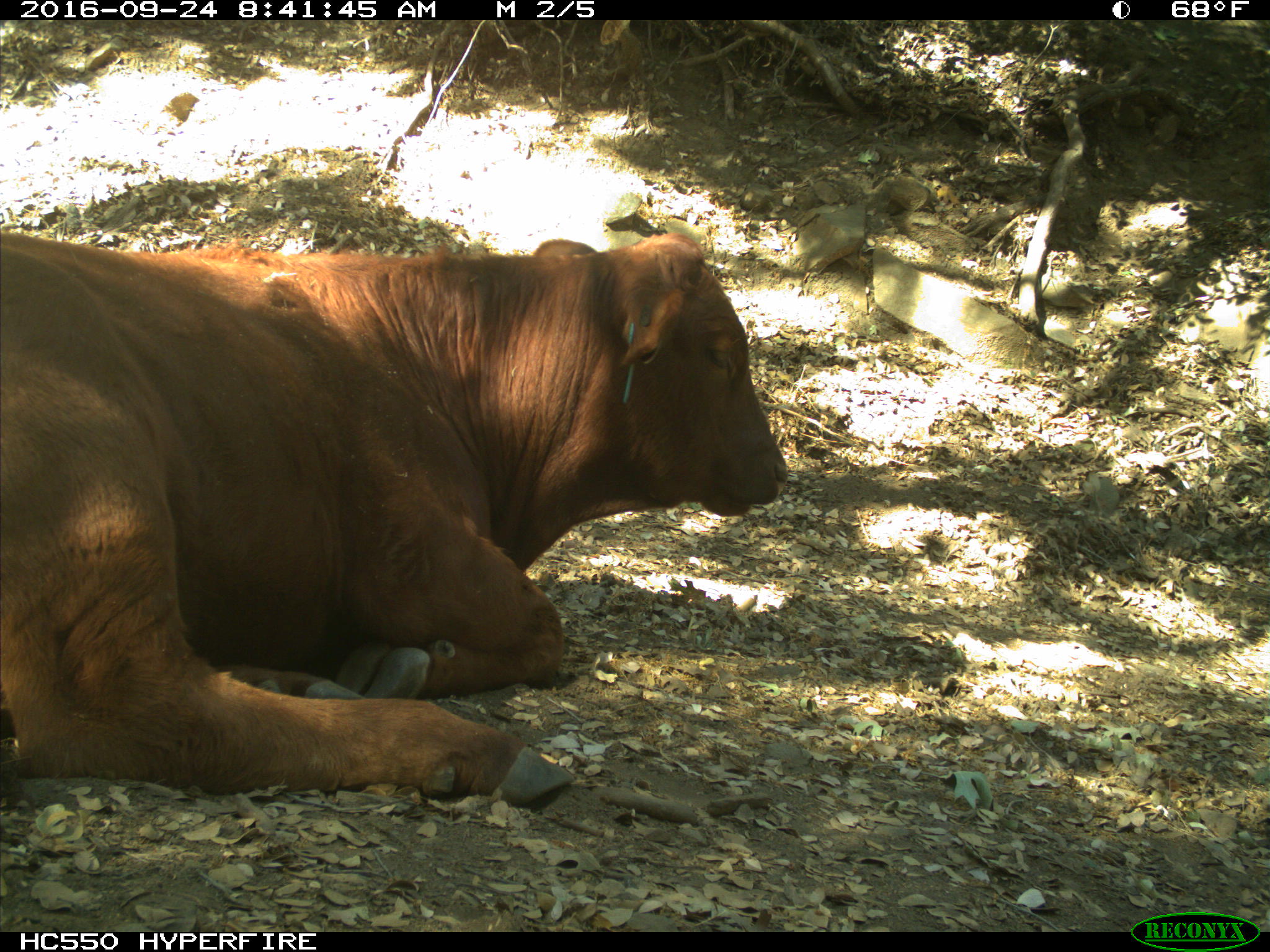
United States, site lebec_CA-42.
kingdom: Animalia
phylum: Chordata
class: Mammalia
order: Artiodactyla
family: Bovidae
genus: Bos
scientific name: Bos taurus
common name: domestic cow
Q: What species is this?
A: Bos taurus (domestic cow).